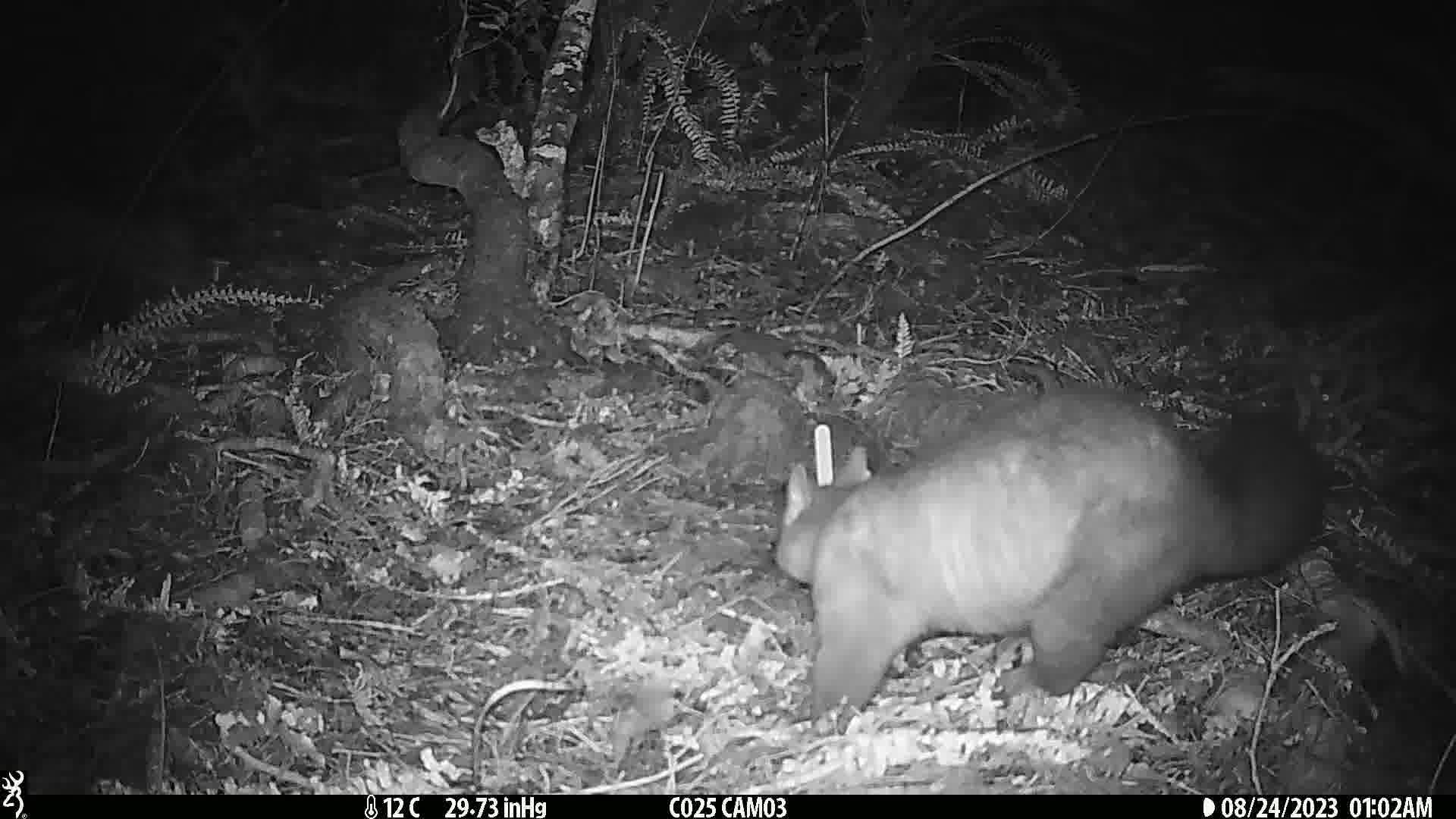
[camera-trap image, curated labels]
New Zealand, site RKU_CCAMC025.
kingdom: Animalia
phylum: Chordata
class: Mammalia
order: Diprotodontia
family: Phalangeridae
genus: Trichosurus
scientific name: Trichosurus vulpecula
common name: common brushtail possum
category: possum